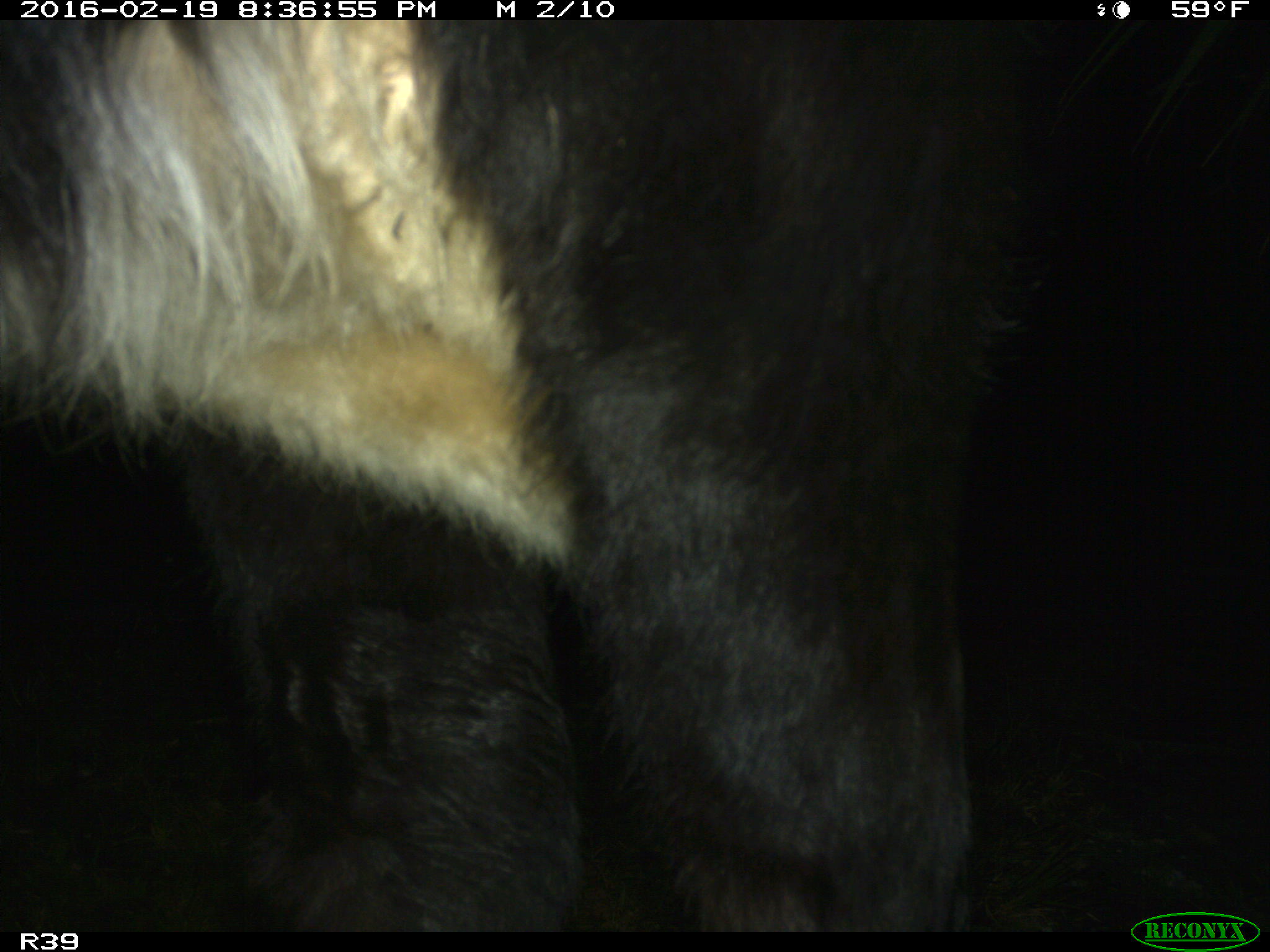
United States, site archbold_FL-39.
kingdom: Animalia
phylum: Chordata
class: Mammalia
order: Artiodactyla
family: Bovidae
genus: Bos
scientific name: Bos taurus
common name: domestic cow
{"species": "Bos taurus (domestic cow)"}